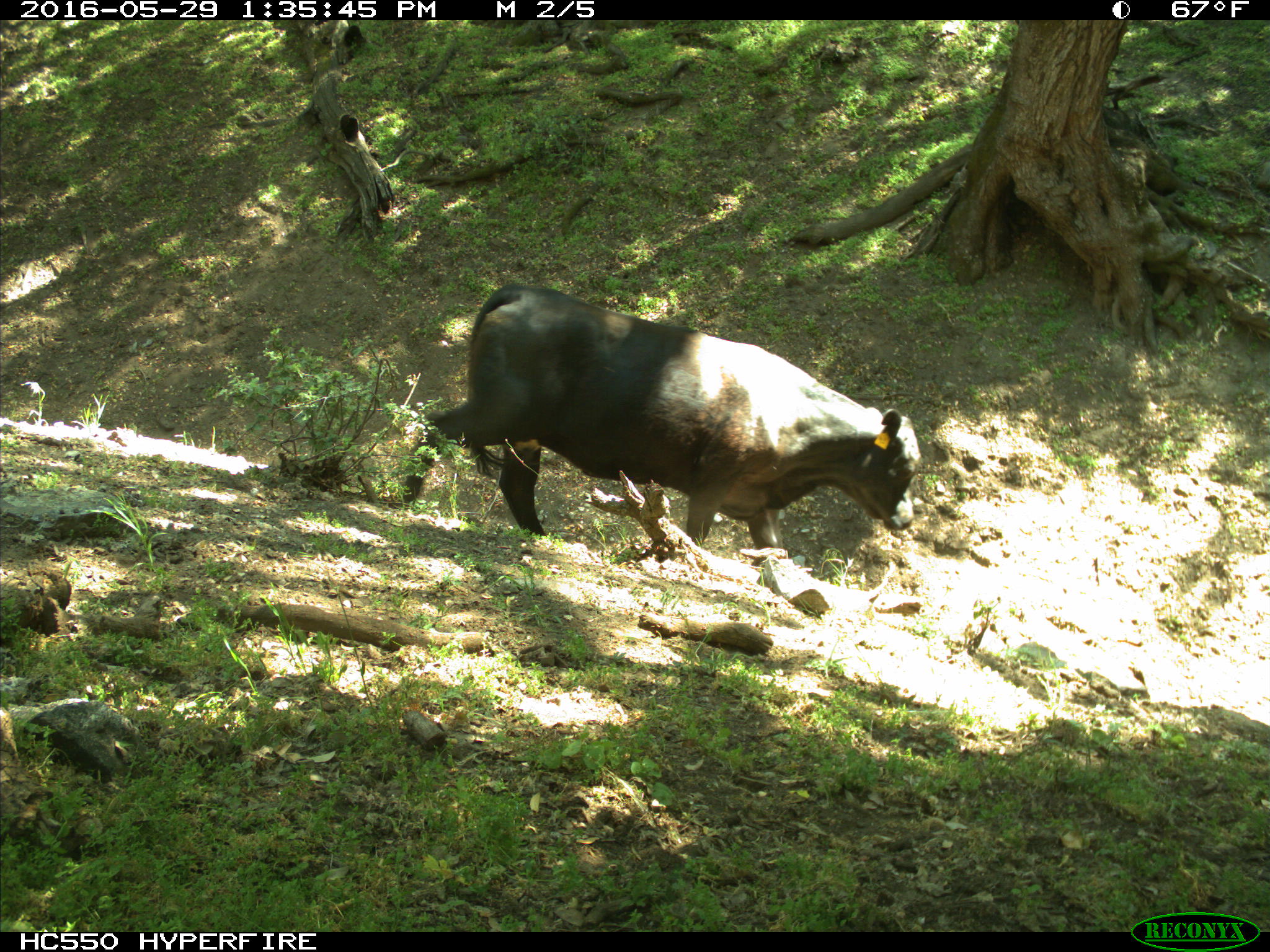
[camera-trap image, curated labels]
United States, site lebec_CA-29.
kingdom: Animalia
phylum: Chordata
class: Mammalia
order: Artiodactyla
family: Bovidae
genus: Bos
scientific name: Bos taurus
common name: domestic cow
Bos taurus (domestic cow).